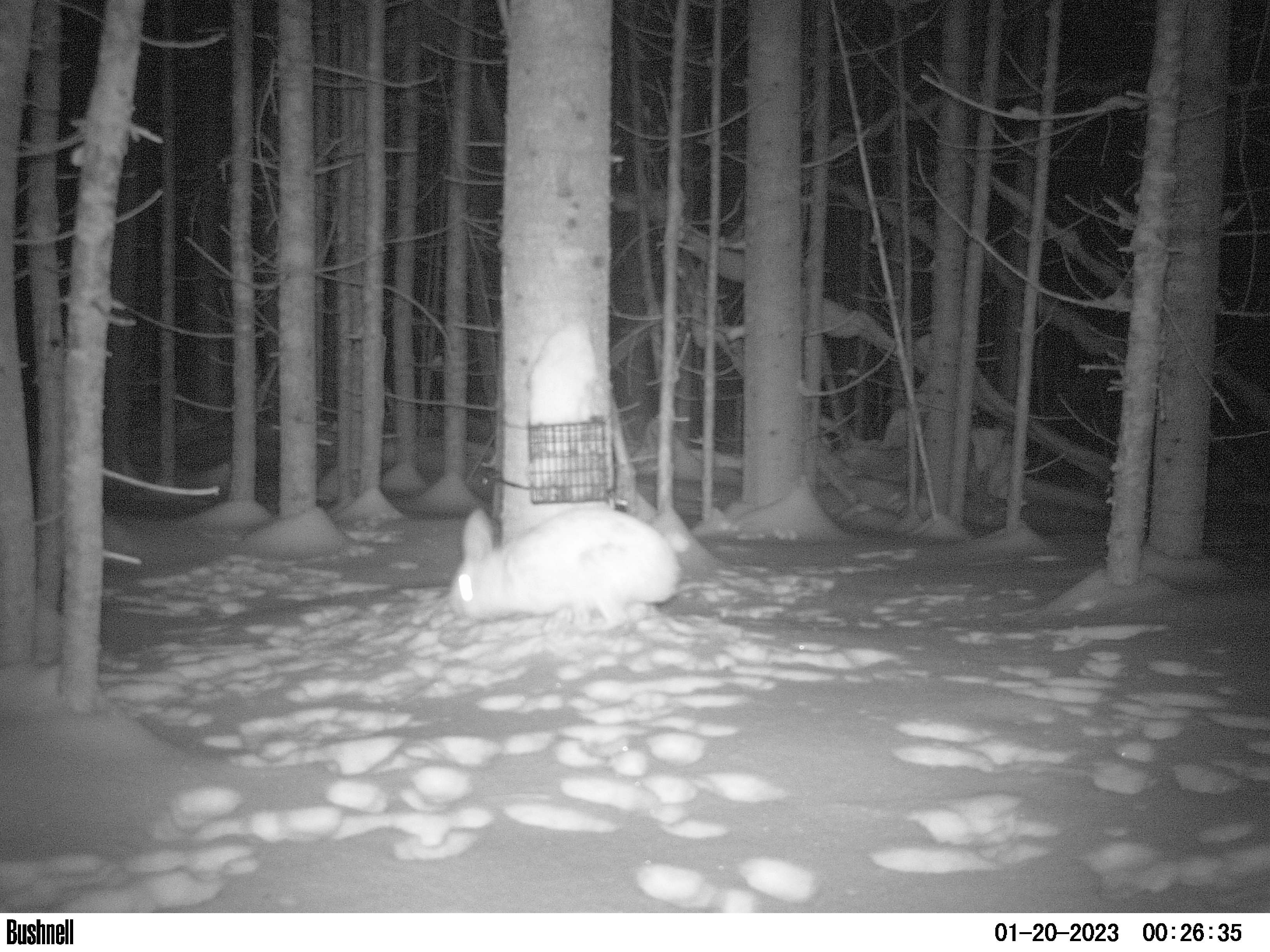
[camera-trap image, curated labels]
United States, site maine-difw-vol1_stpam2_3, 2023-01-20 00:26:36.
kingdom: Animalia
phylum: Chordata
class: Mammalia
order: Lagomorpha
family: Leporidae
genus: Lepus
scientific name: Lepus americanus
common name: snowshoe hare